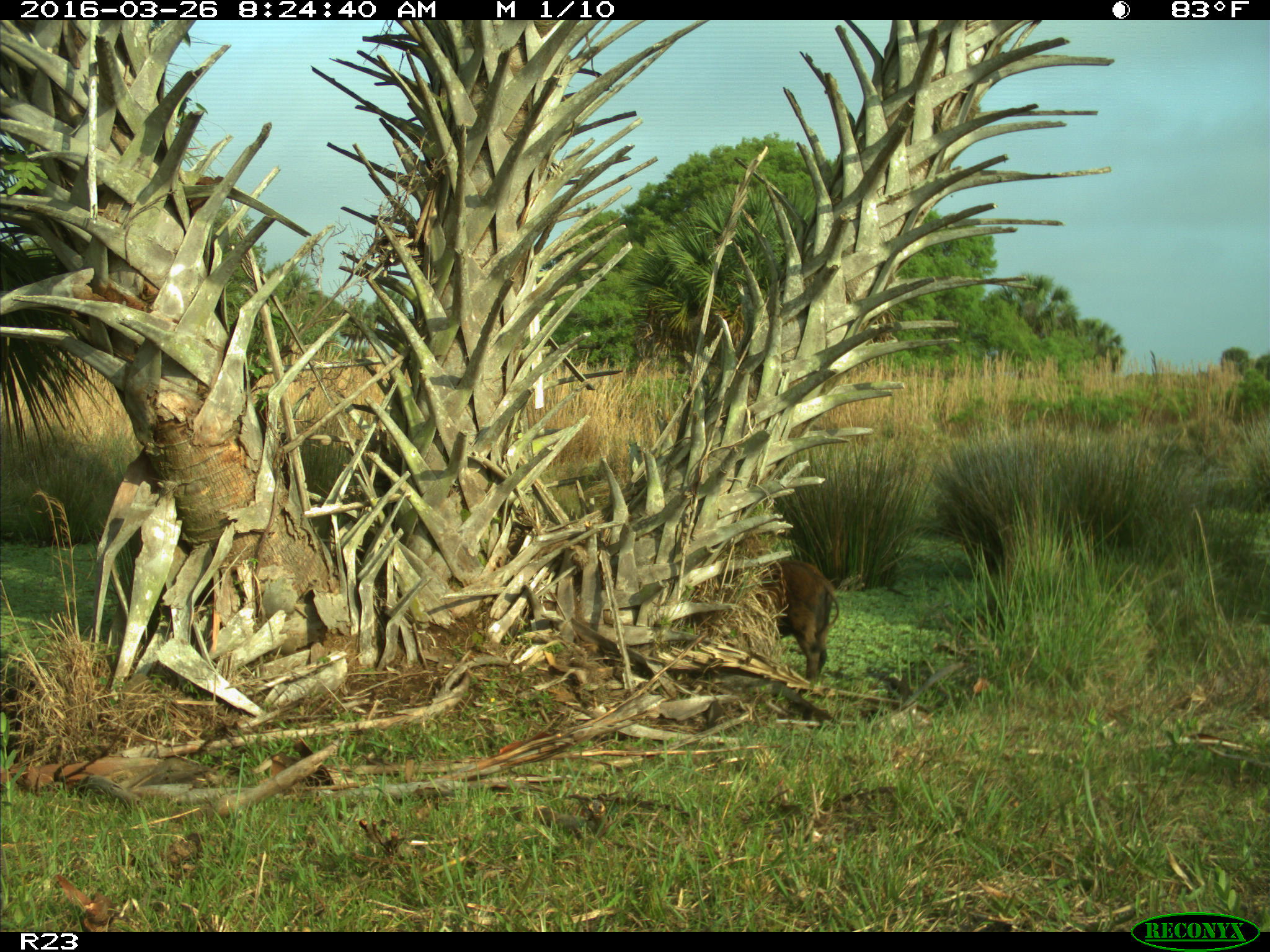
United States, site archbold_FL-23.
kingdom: Animalia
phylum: Chordata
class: Mammalia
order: Artiodactyla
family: Suidae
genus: Sus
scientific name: Sus scrofa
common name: wild boar